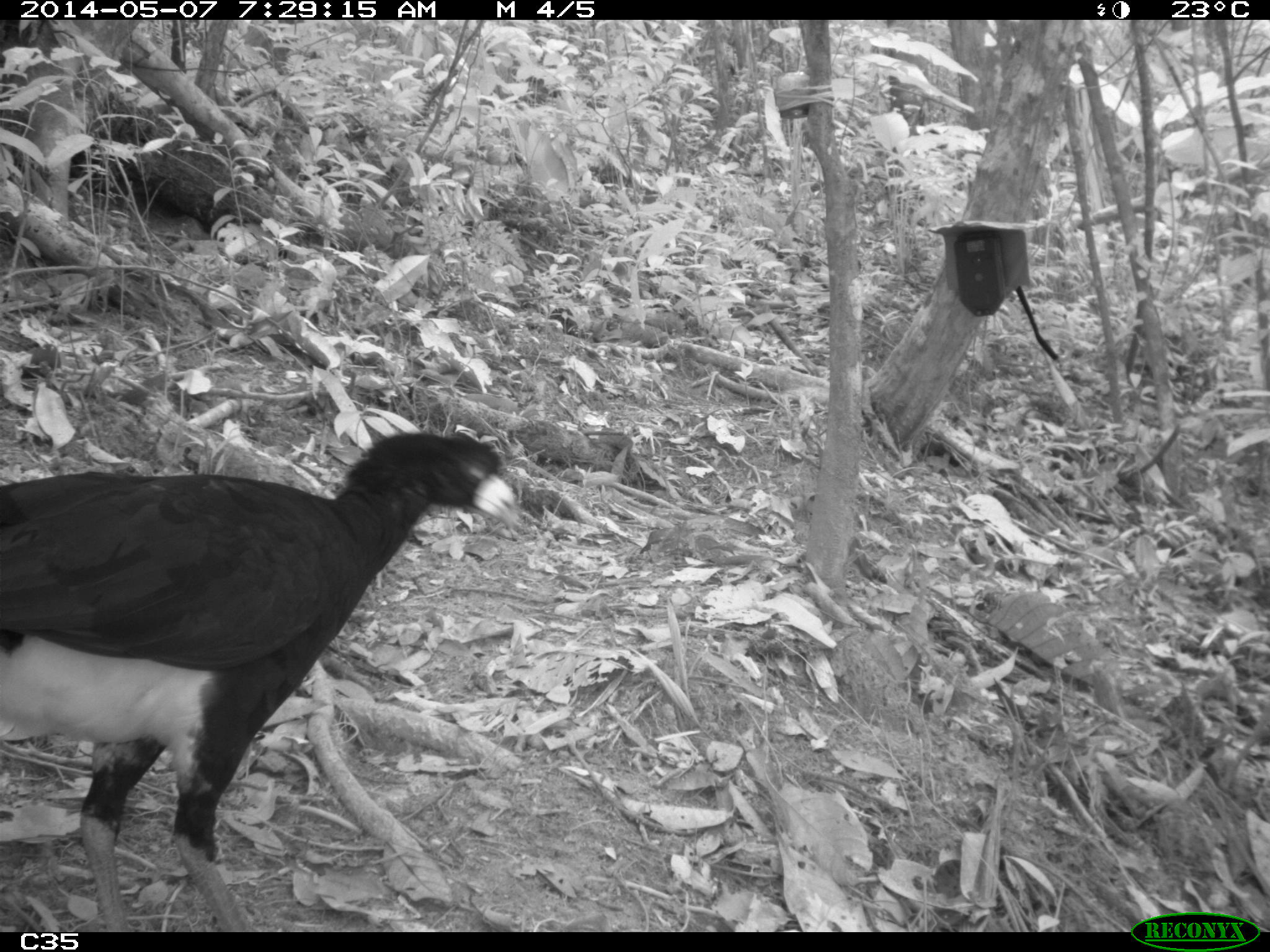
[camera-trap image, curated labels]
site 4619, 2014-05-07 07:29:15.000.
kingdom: Animalia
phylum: Chordata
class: Aves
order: Galliformes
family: Cracidae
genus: Crax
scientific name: Crax alector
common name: black curassow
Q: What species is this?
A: Crax alector (black curassow).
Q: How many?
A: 2.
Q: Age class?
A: Adult.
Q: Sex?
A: Female.